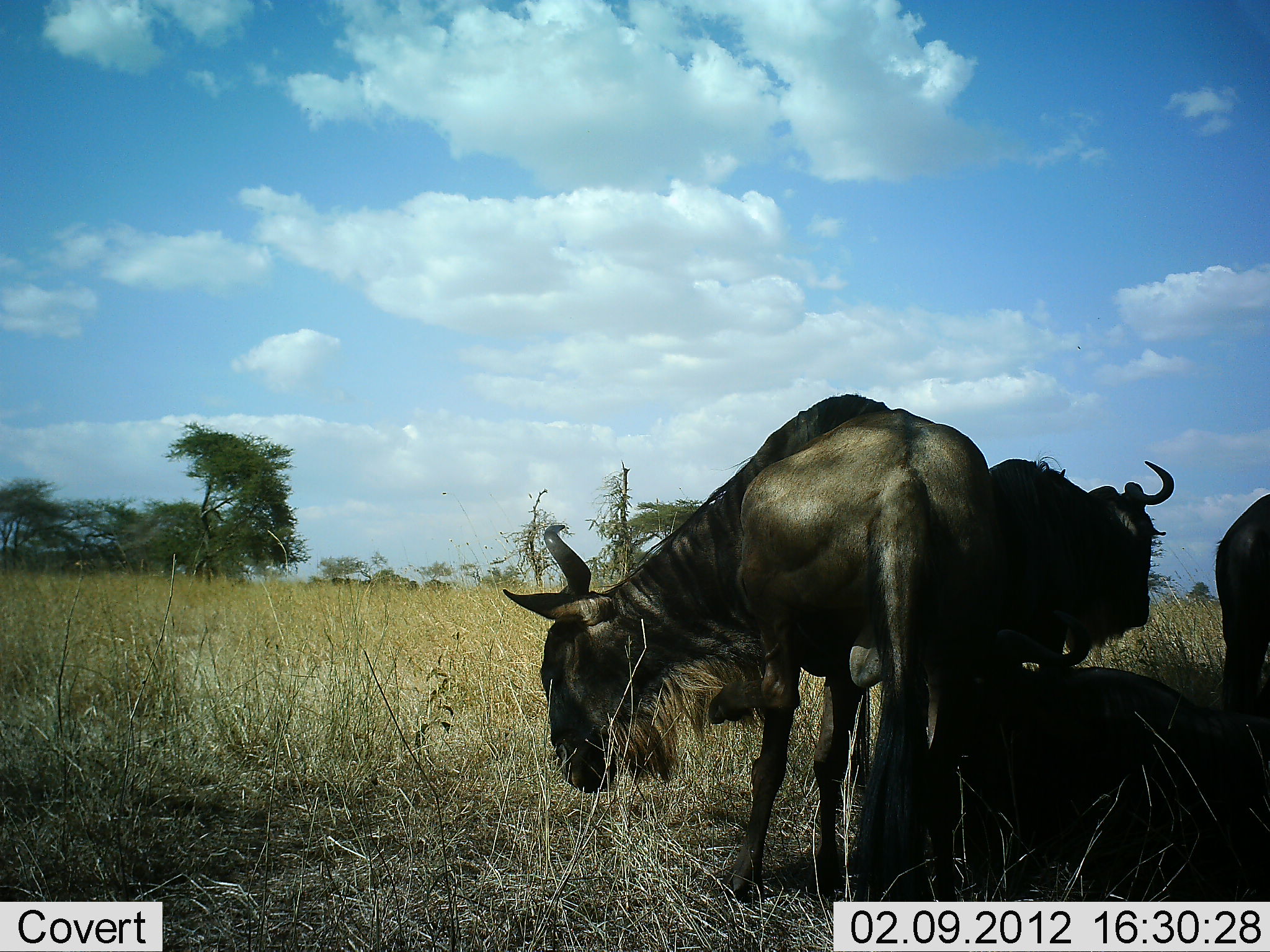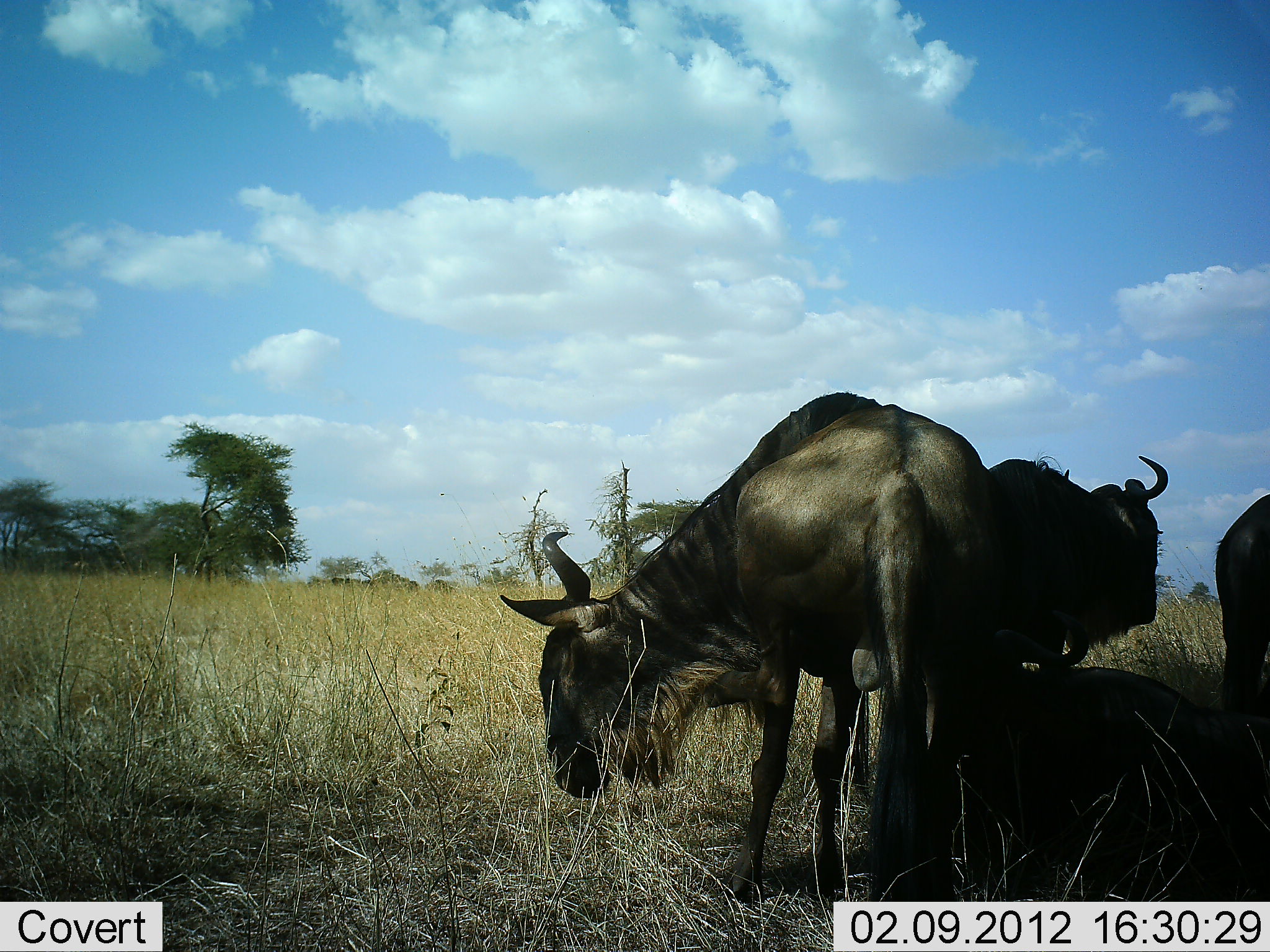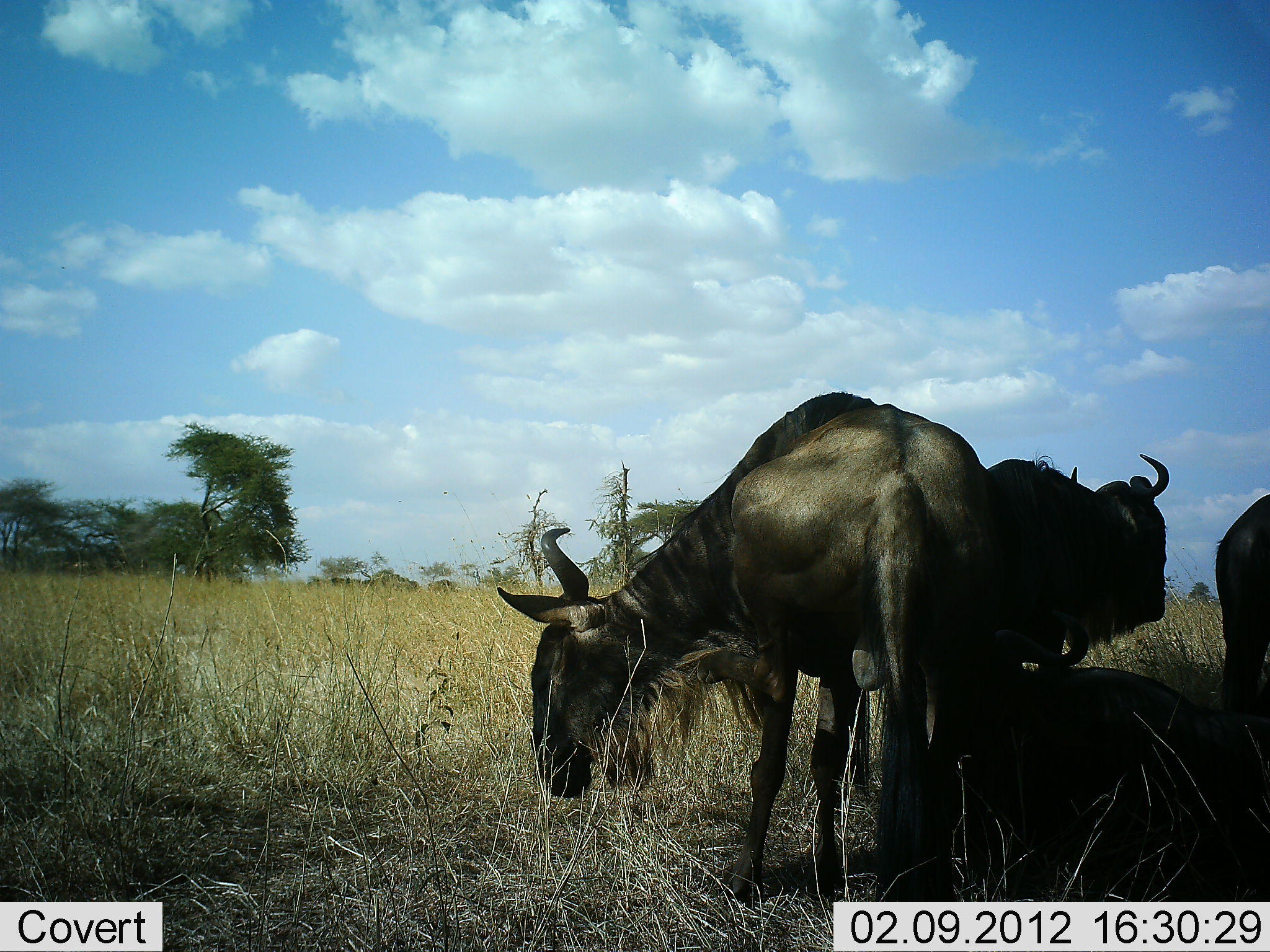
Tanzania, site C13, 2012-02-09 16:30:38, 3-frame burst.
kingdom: Animalia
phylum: Chordata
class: Mammalia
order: Artiodactyla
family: Bovidae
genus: Connochaetes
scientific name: Connochaetes taurinus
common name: blue wildebeest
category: wildebeest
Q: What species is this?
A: Wildebeest (blue wildebeest) (Connochaetes taurinus).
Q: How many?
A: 4.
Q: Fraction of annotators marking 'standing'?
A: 59%.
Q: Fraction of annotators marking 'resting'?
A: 88%.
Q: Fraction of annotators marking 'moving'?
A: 6%.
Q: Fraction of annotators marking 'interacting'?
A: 0%.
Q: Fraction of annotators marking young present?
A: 0%.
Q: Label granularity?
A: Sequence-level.